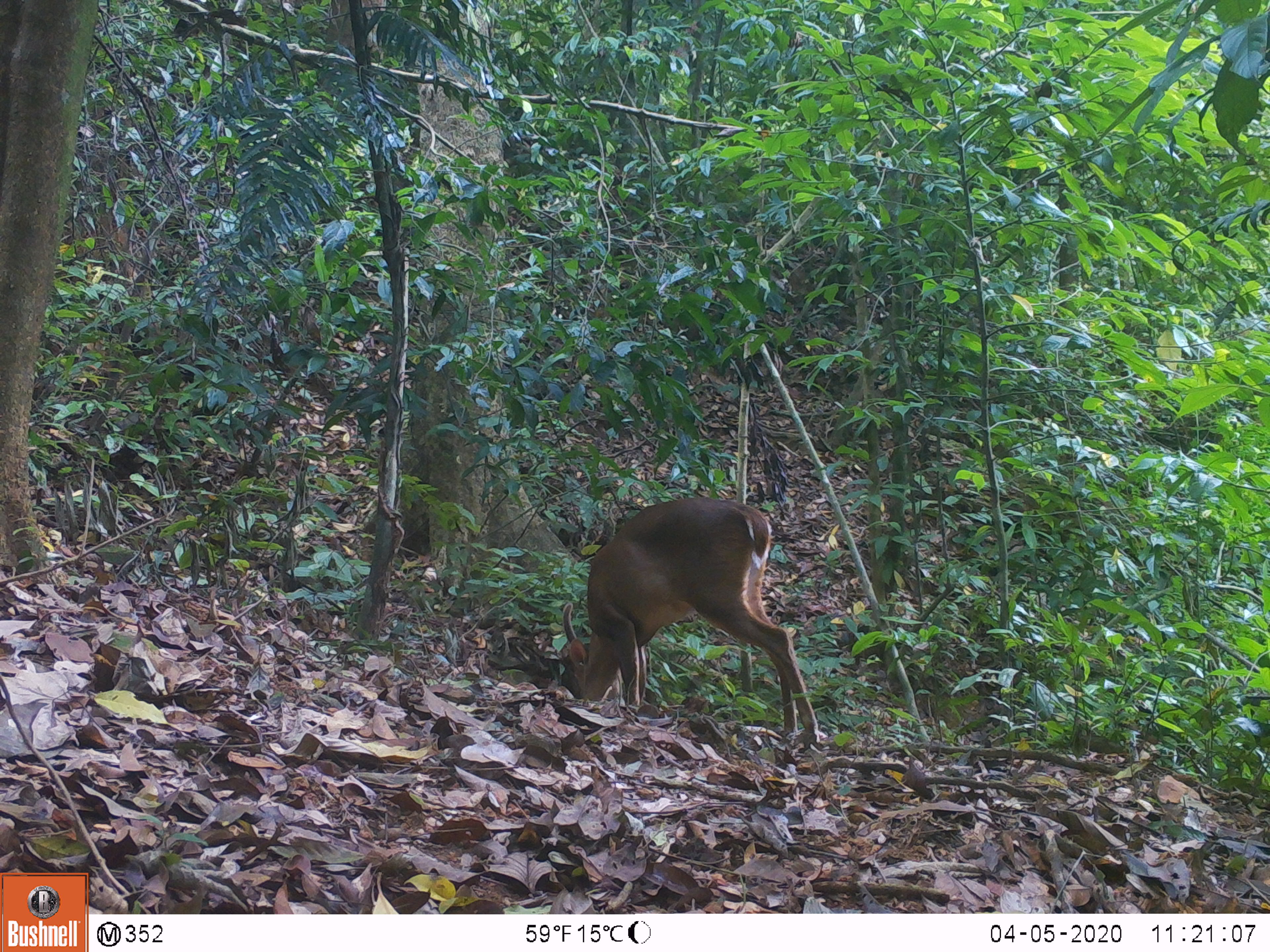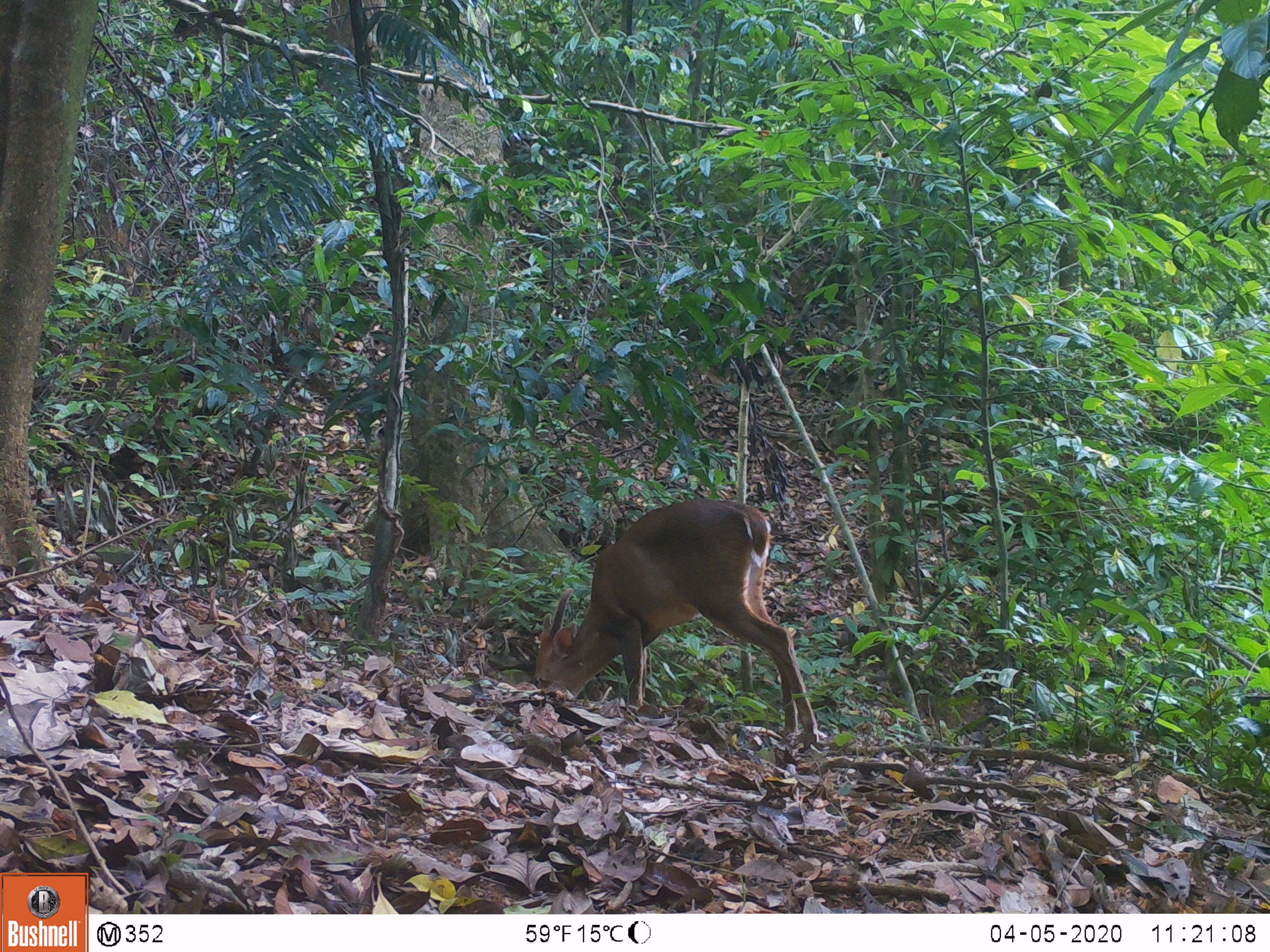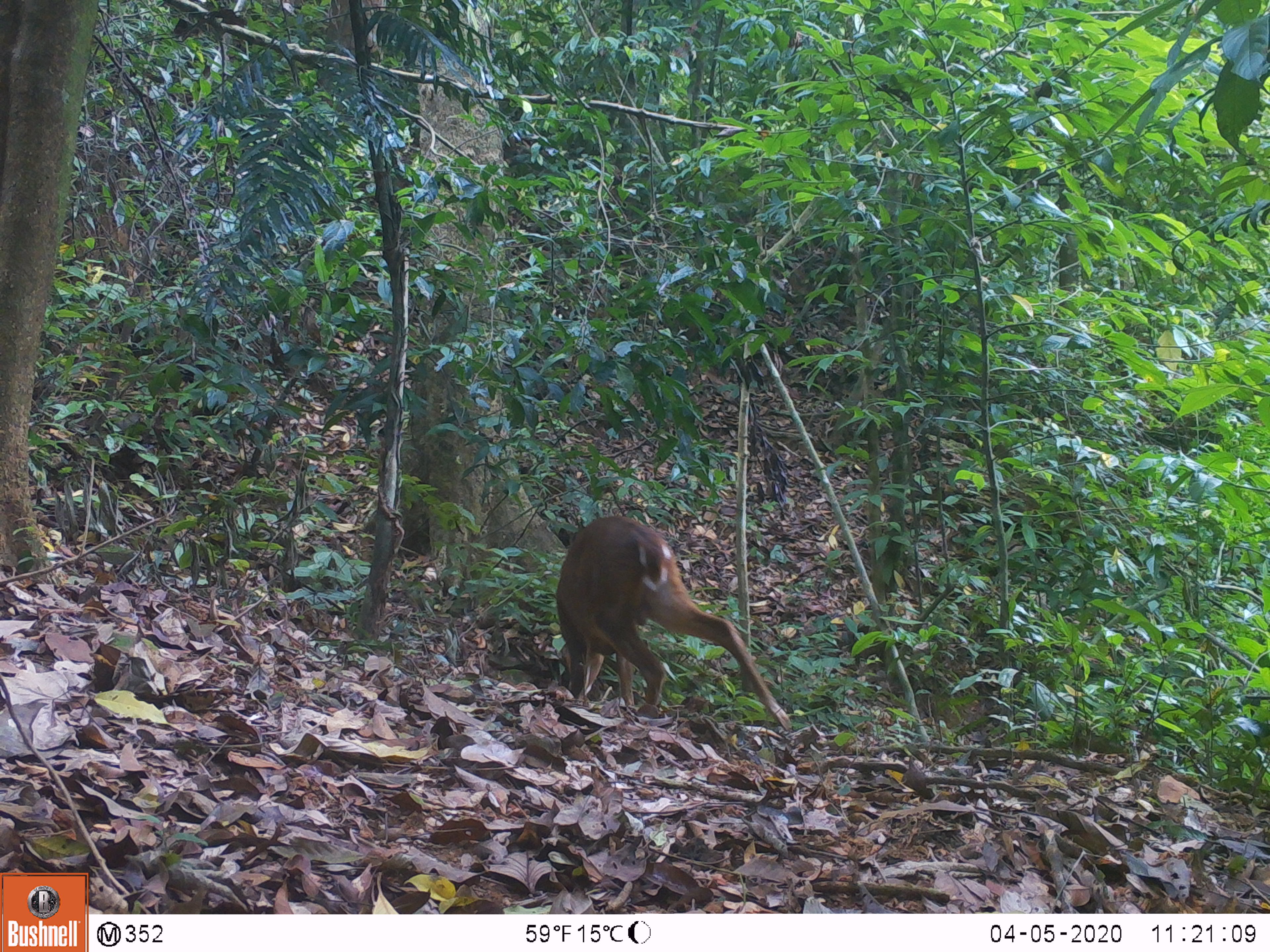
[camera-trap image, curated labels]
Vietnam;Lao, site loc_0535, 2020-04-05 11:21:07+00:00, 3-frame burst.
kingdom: Animalia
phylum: Chordata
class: Mammalia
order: Artiodactyla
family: Cervidae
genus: Muntiacus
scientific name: Muntiacus vuquangensis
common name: large-antlered muntjac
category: large antlered muntjac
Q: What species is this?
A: Large antlered muntjac (large-antlered muntjac) (Muntiacus vuquangensis).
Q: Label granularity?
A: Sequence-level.